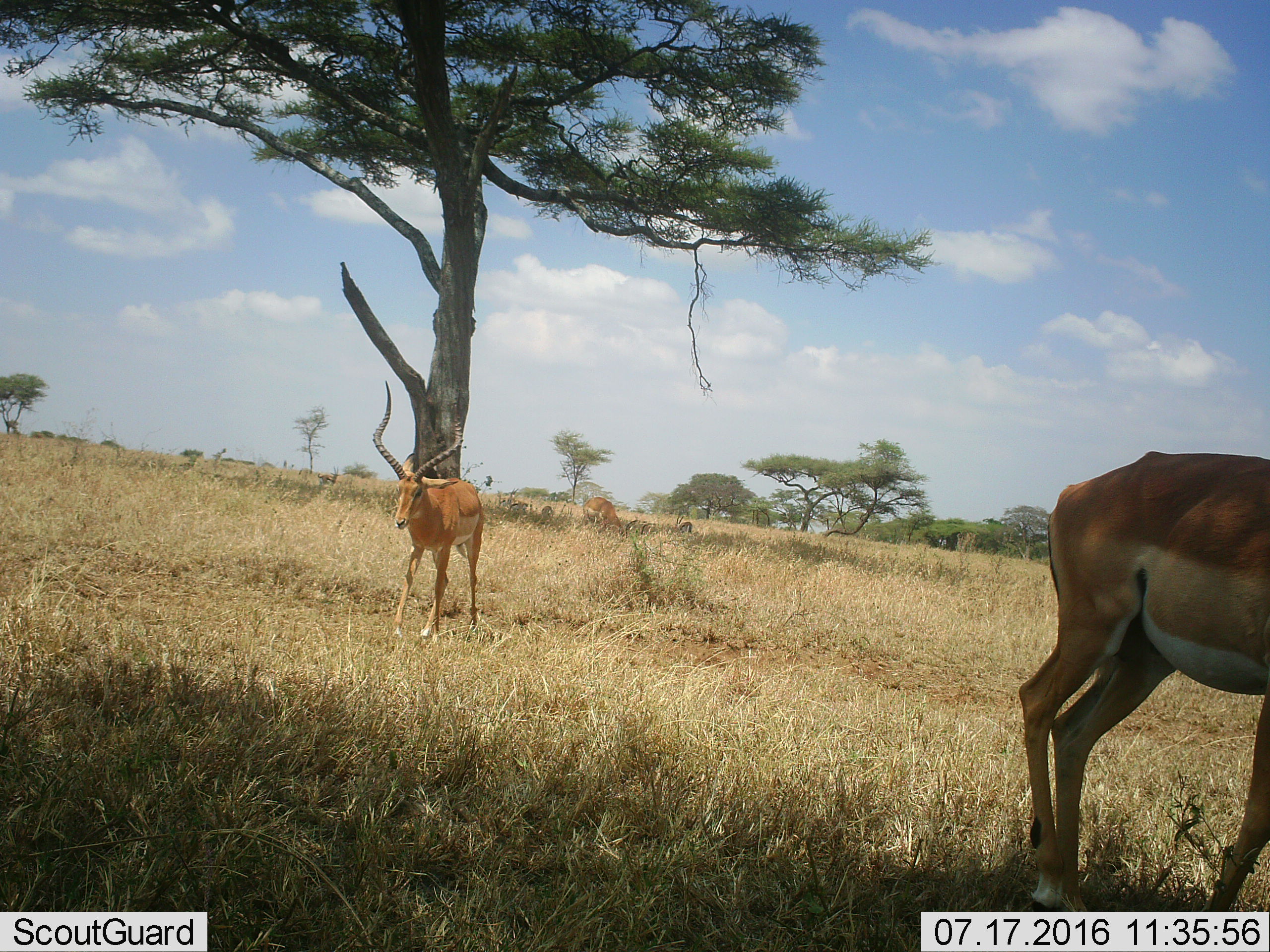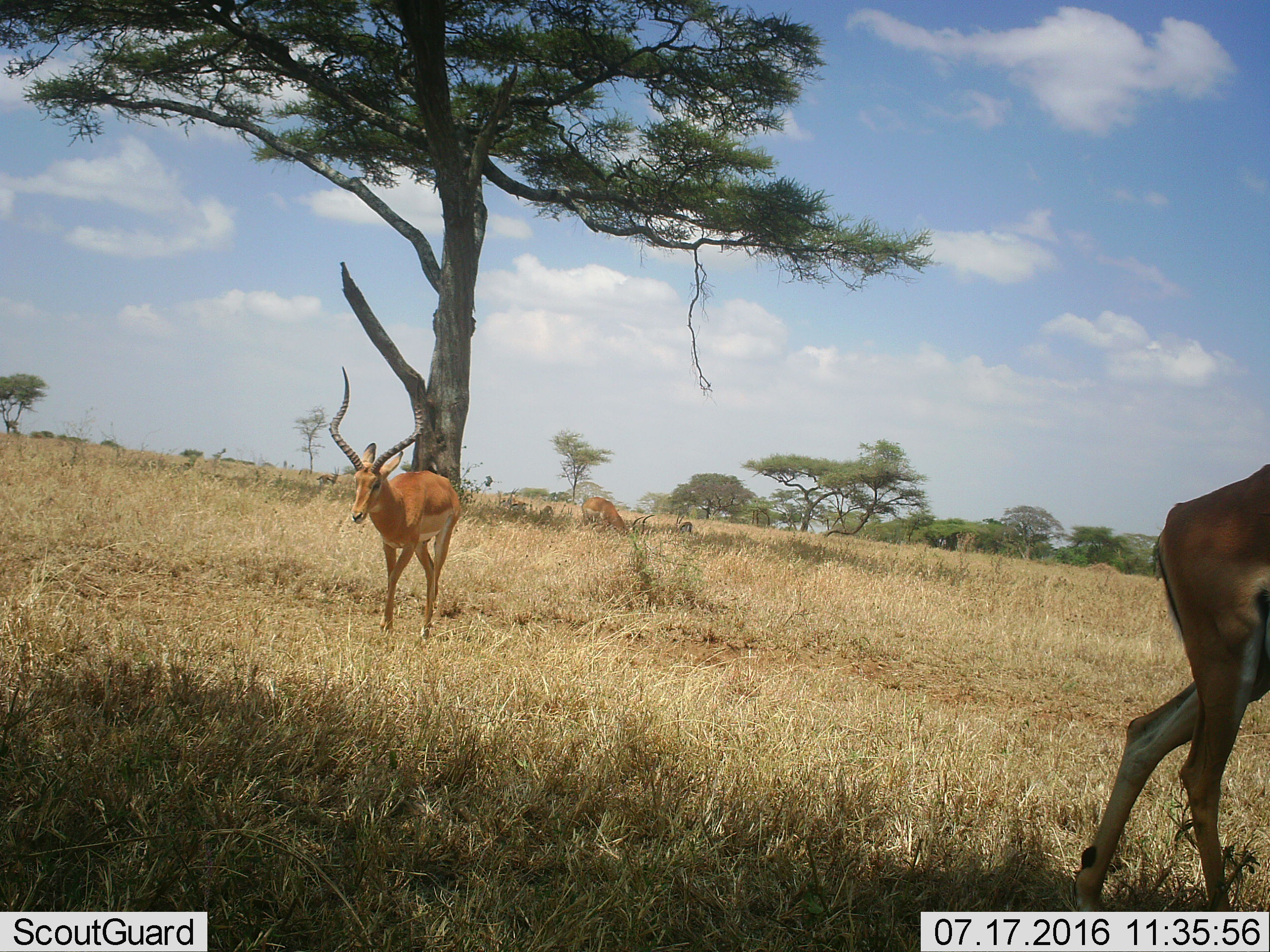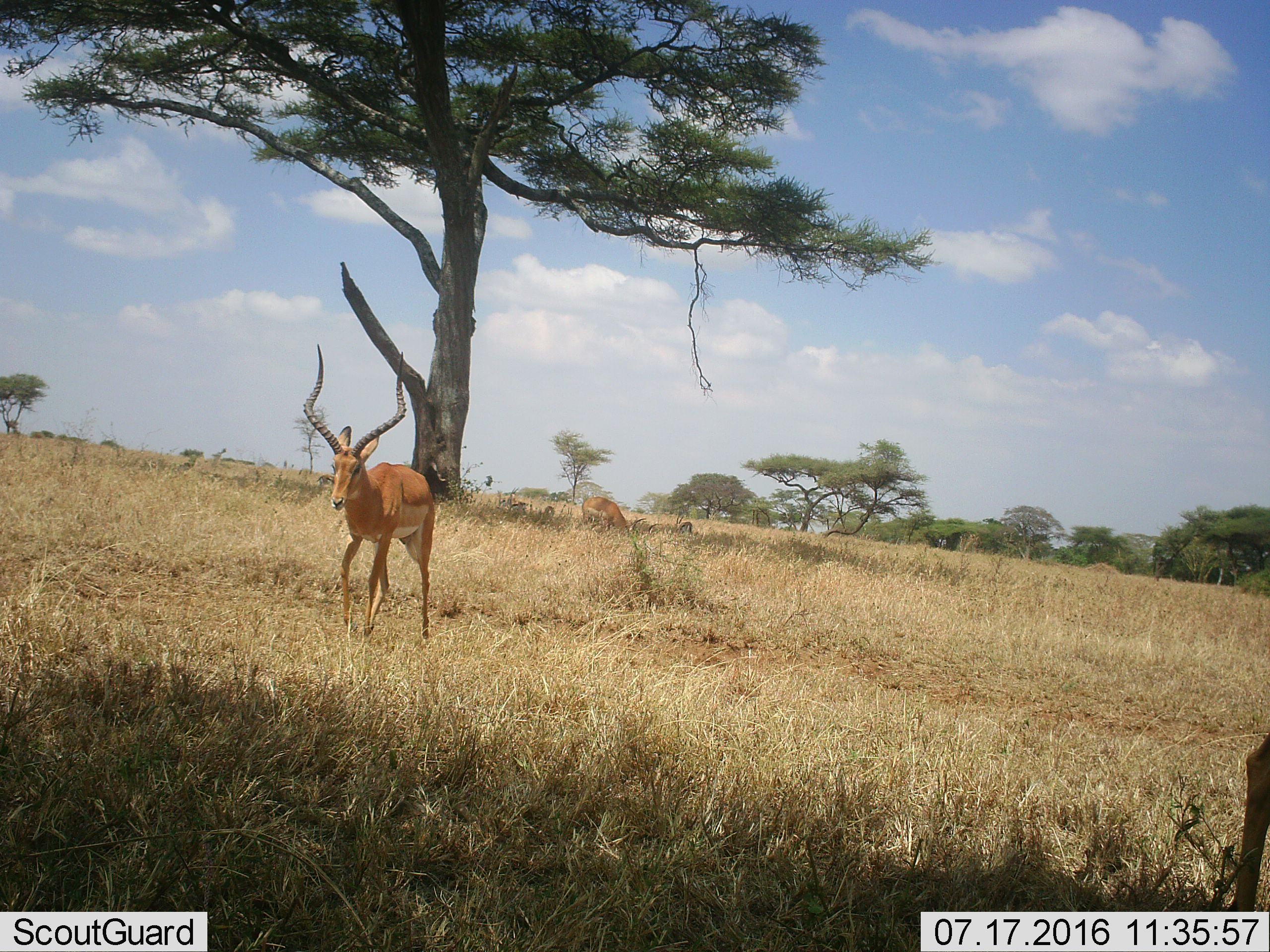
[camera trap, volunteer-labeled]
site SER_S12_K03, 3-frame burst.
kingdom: Animalia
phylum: Chordata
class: Mammalia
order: Artiodactyla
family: Bovidae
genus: Aepyceros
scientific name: Aepyceros melampus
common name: impala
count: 3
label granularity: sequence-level